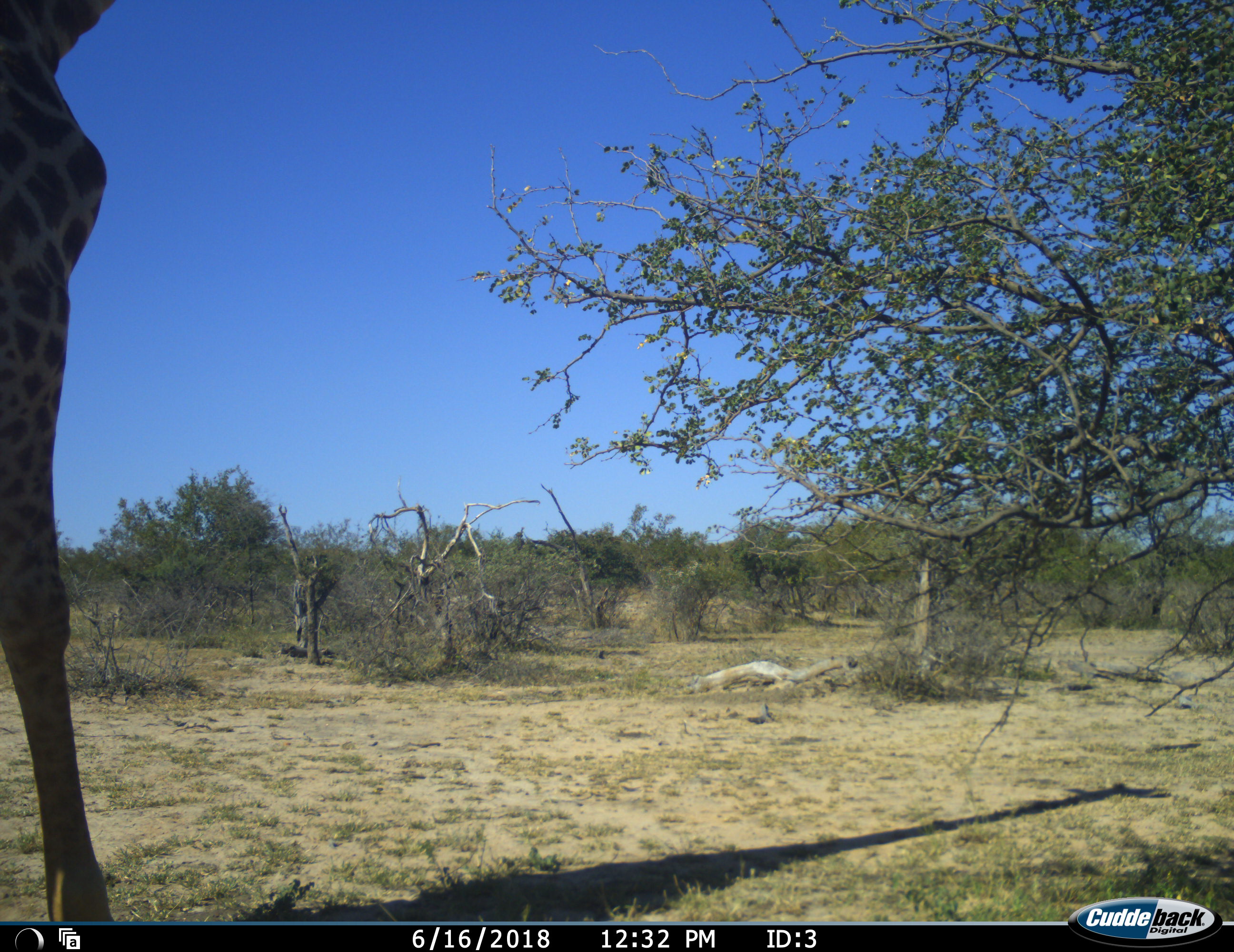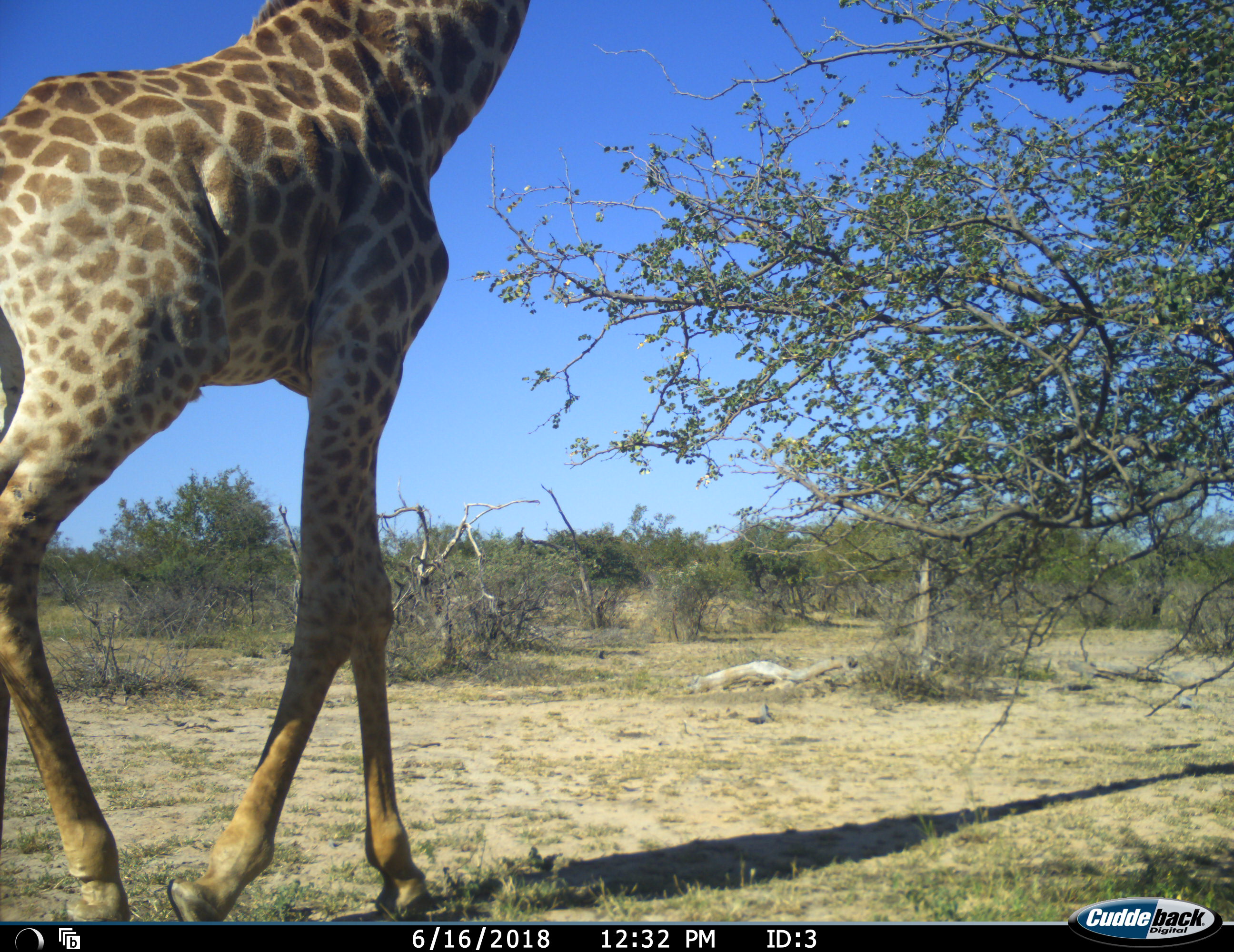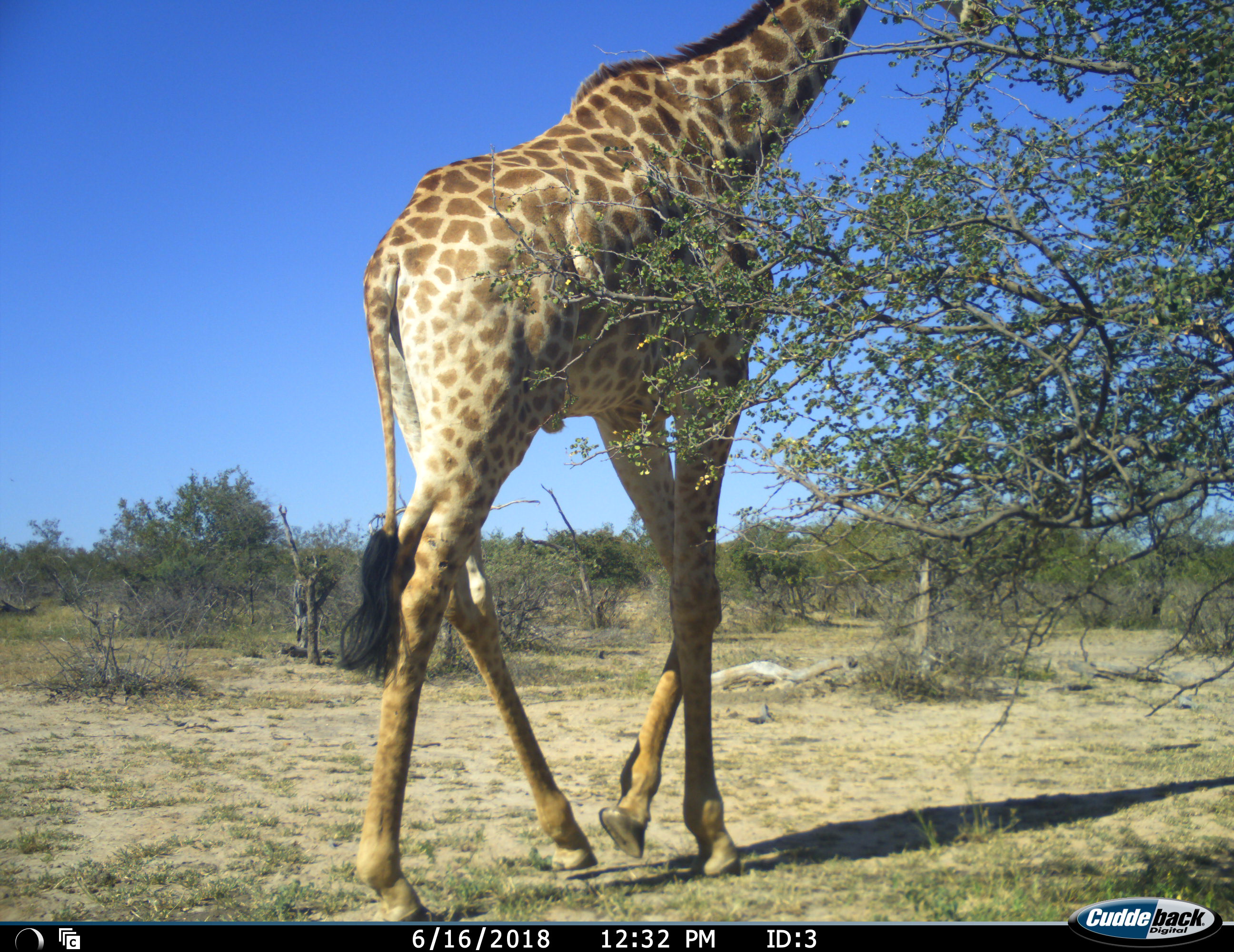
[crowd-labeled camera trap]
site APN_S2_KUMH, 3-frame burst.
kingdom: Animalia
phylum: Chordata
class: Mammalia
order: Artiodactyla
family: Giraffidae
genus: Giraffa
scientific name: Giraffa camelopardalis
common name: giraffe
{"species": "giraffe (Giraffa camelopardalis)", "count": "1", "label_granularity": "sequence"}